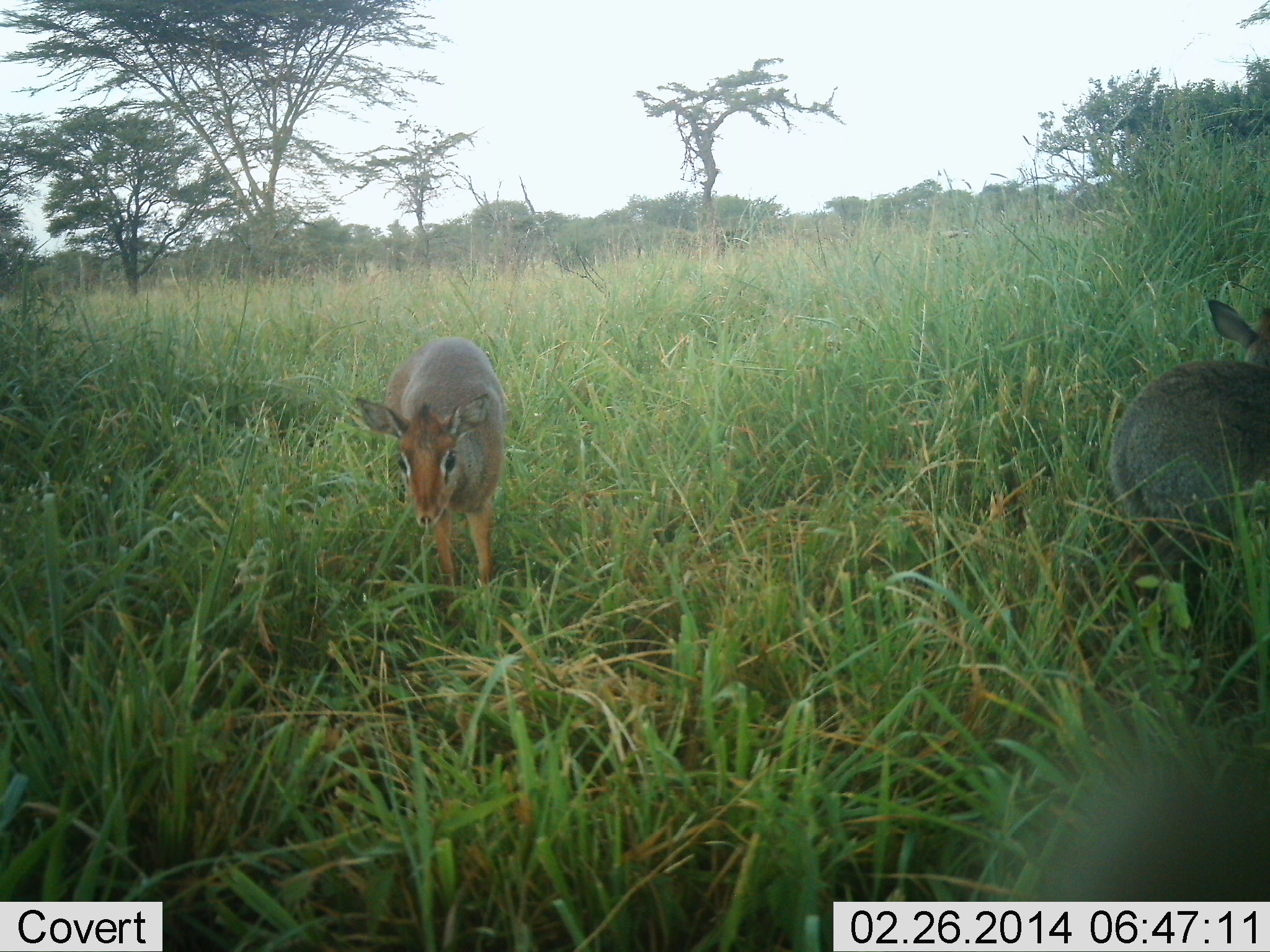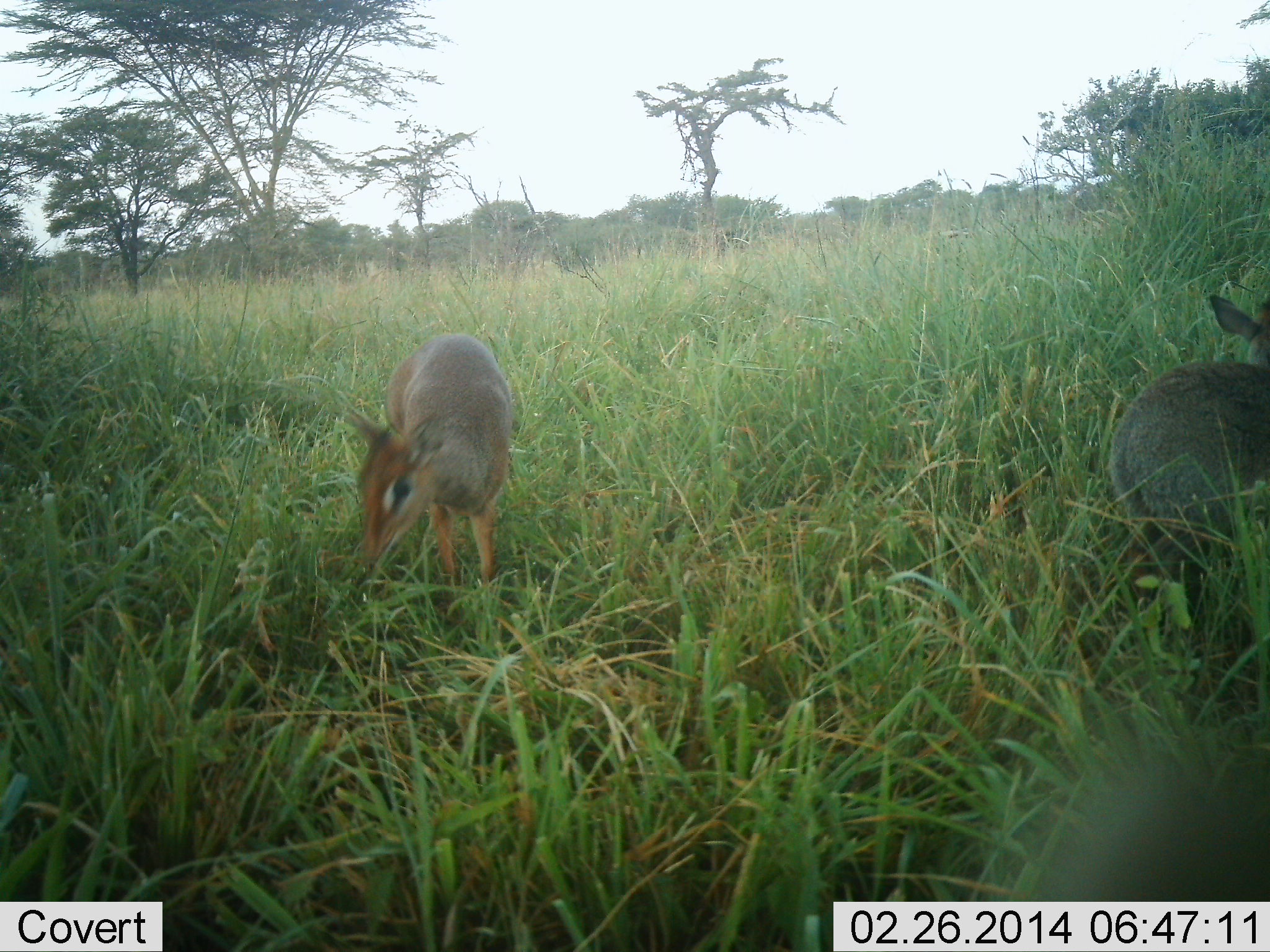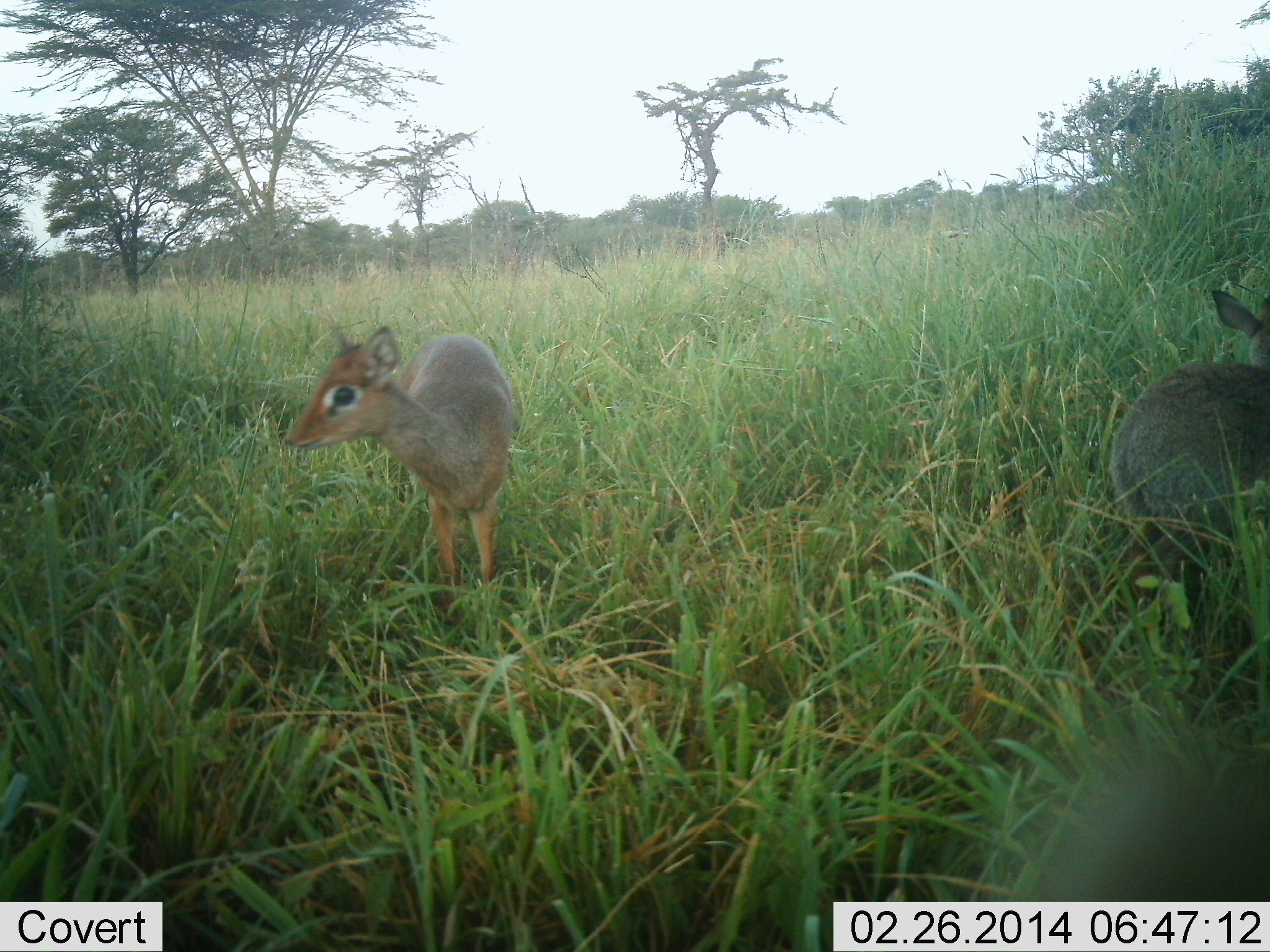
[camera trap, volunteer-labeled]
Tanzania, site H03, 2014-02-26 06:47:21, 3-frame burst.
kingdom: Animalia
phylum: Chordata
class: Mammalia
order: Artiodactyla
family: Bovidae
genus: Madoqua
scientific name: Madoqua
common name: dikdik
Dikdik (Madoqua), count 2. Behavior (volunteer vote fractions): standing 70%, resting 0%, moving 40%, interacting 0%. Young present (vote fraction): 0%. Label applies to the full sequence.